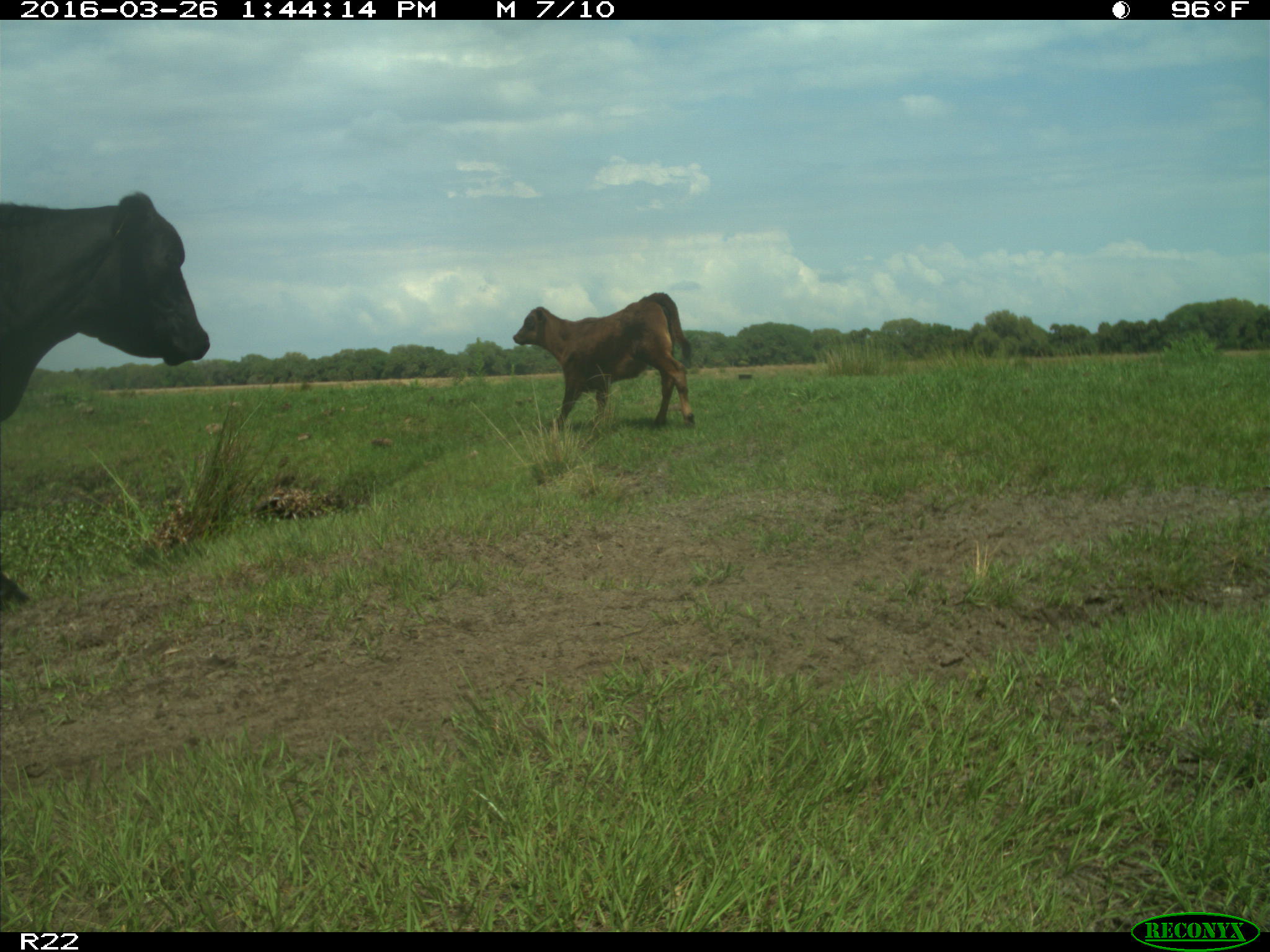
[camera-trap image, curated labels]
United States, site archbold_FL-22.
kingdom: Animalia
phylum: Chordata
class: Mammalia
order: Artiodactyla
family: Bovidae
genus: Bos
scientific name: Bos taurus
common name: domestic cow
Bos taurus (domestic cow).